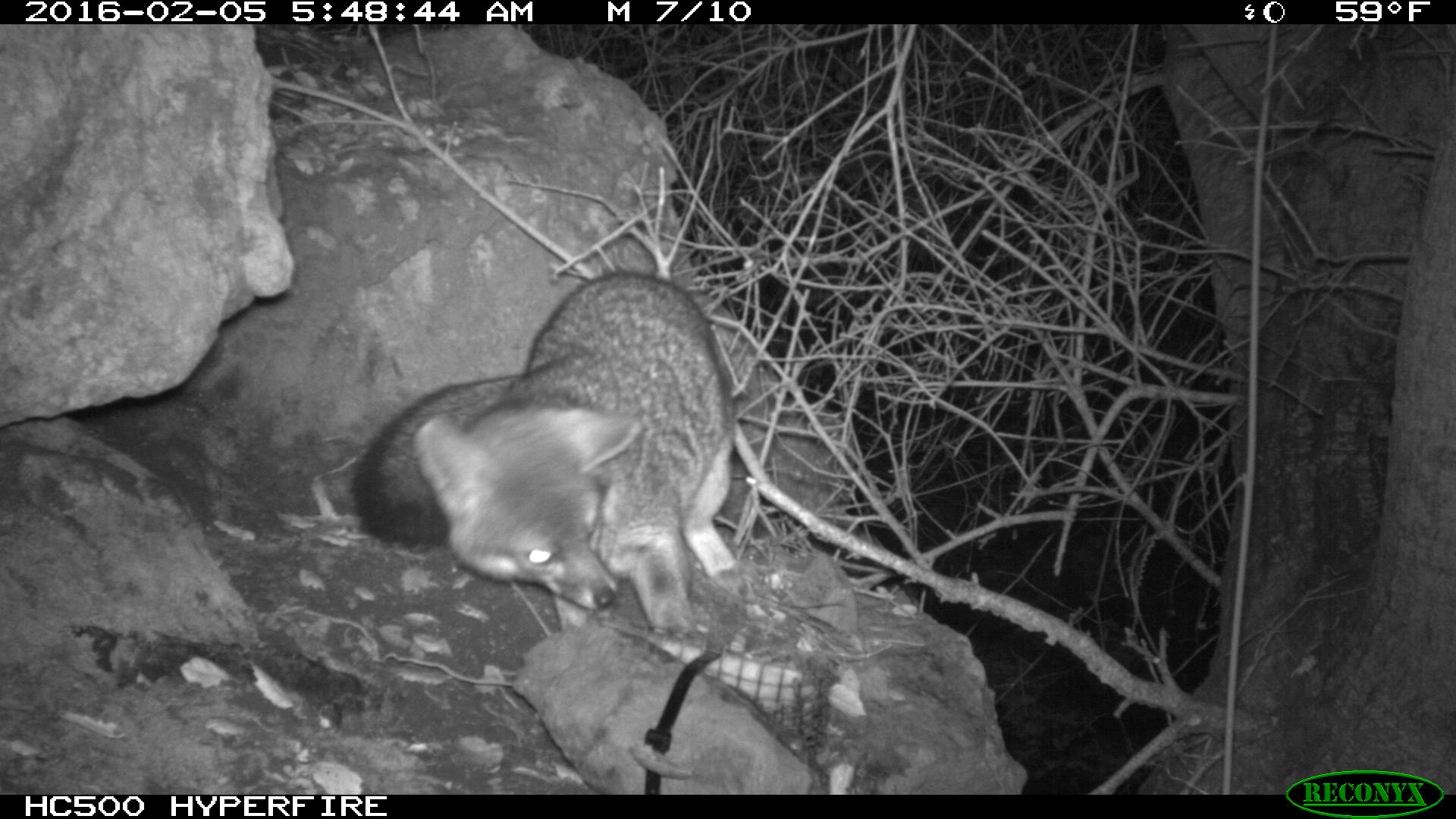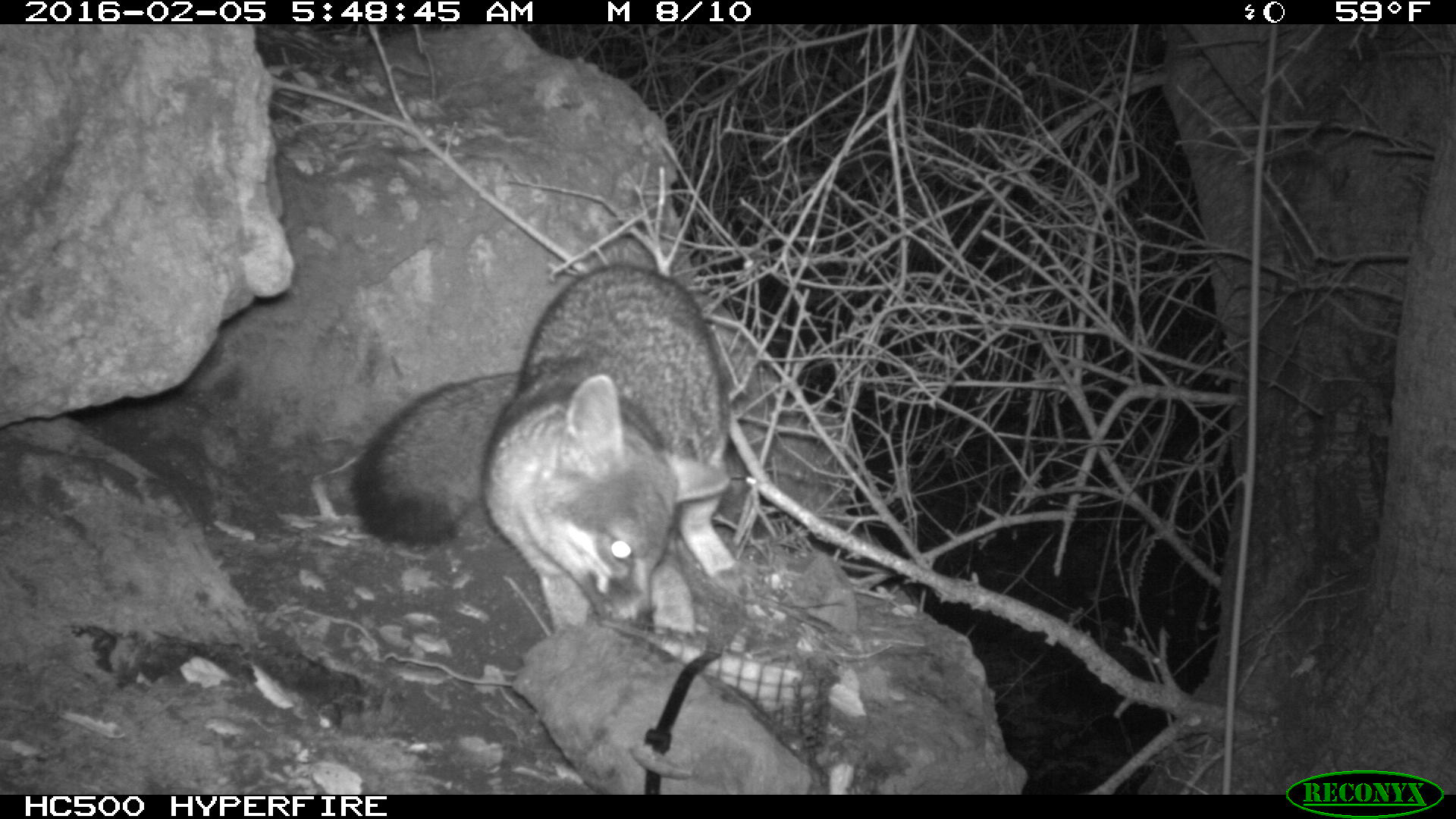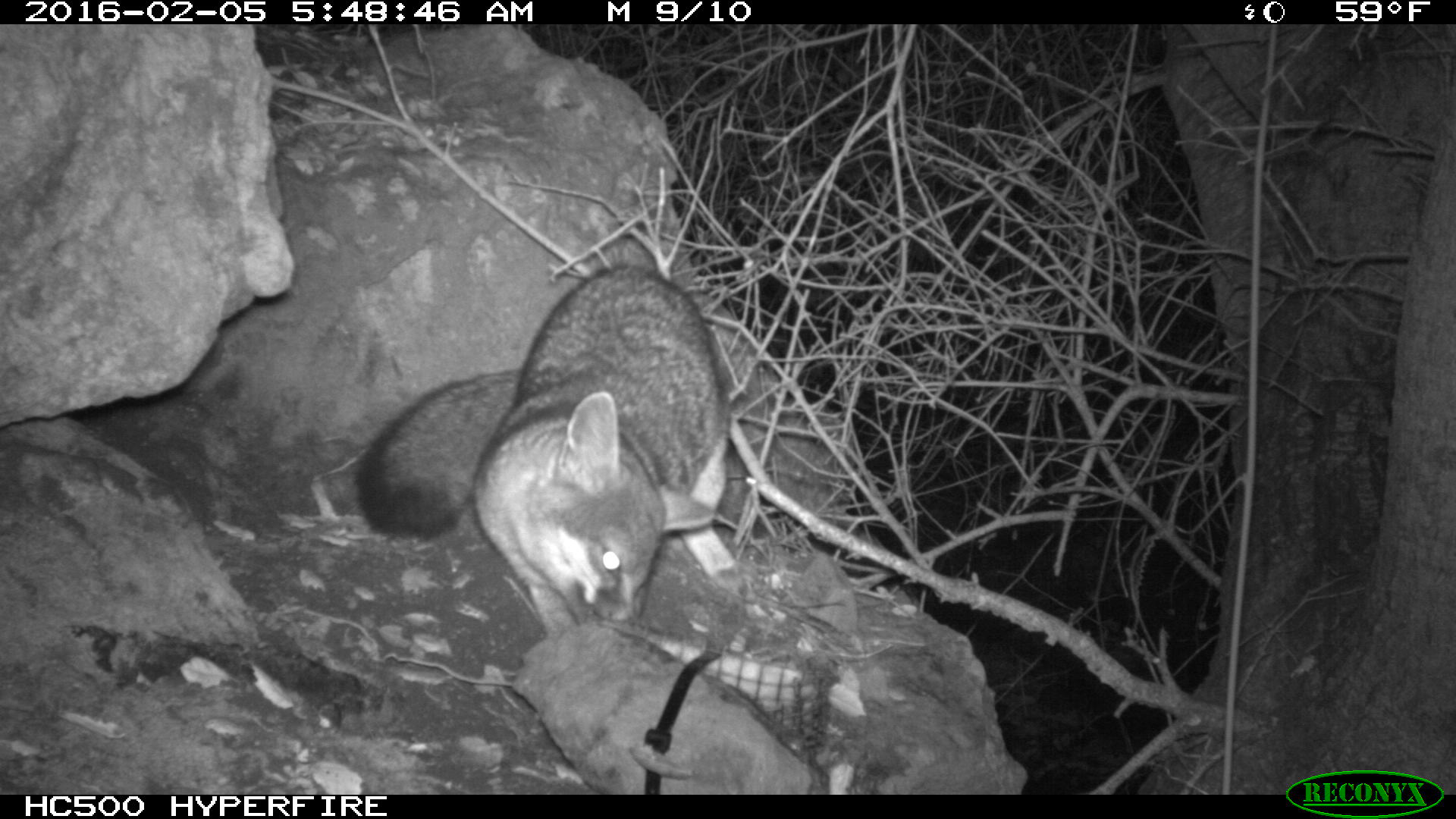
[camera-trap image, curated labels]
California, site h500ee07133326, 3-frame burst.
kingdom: Animalia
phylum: Chordata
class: Mammalia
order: Carnivora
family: Canidae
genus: Urocyon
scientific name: Urocyon littoralis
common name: island fox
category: fox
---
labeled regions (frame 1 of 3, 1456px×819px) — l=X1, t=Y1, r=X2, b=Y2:
fox: l=353, t=271, r=754, b=658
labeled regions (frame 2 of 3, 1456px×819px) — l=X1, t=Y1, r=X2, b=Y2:
fox: l=349, t=262, r=766, b=640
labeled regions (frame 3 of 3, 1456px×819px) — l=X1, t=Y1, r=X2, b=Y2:
fox: l=356, t=265, r=755, b=639